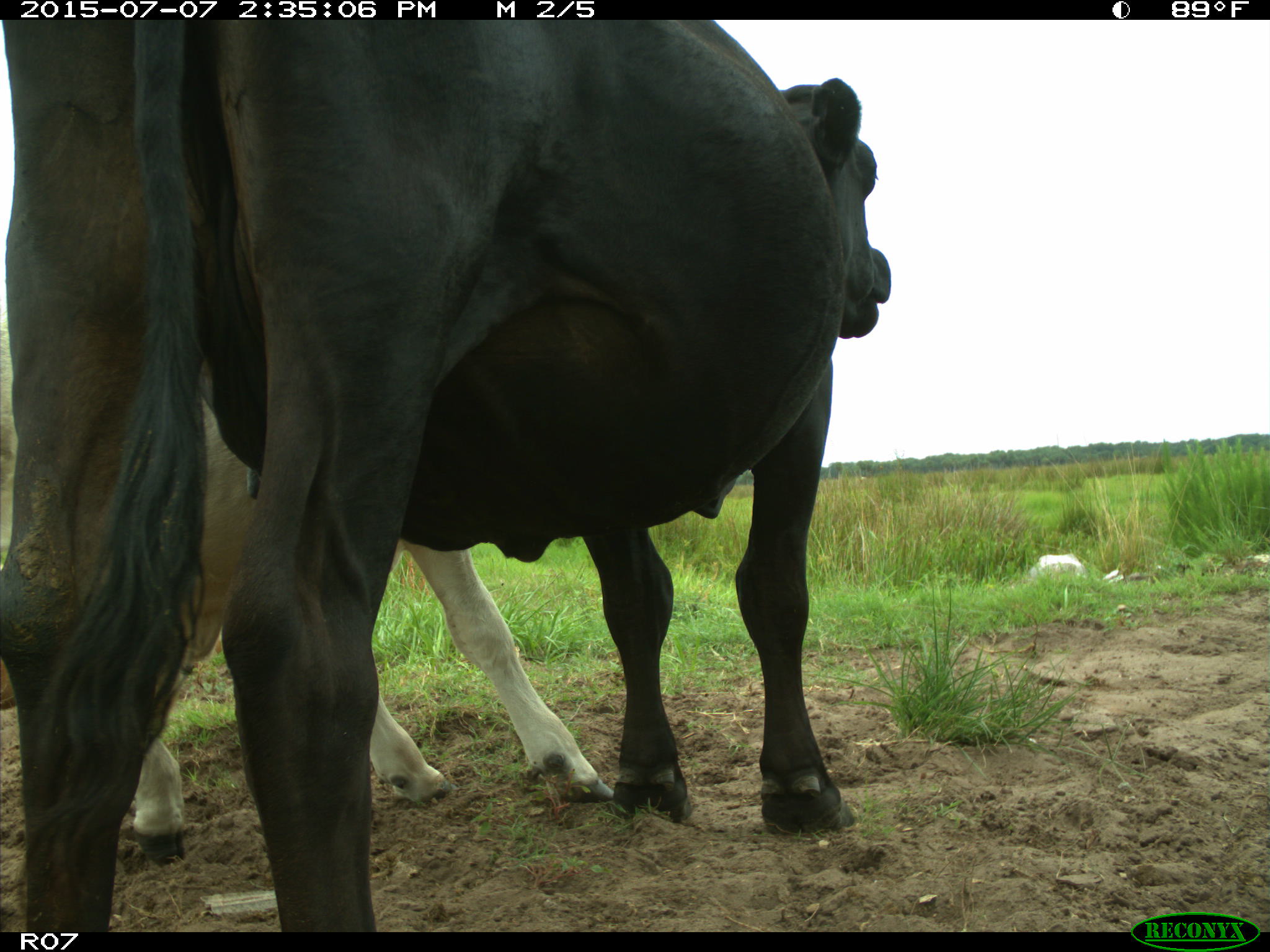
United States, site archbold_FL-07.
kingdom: Animalia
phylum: Chordata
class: Mammalia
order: Artiodactyla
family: Bovidae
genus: Bos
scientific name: Bos taurus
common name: domestic cow